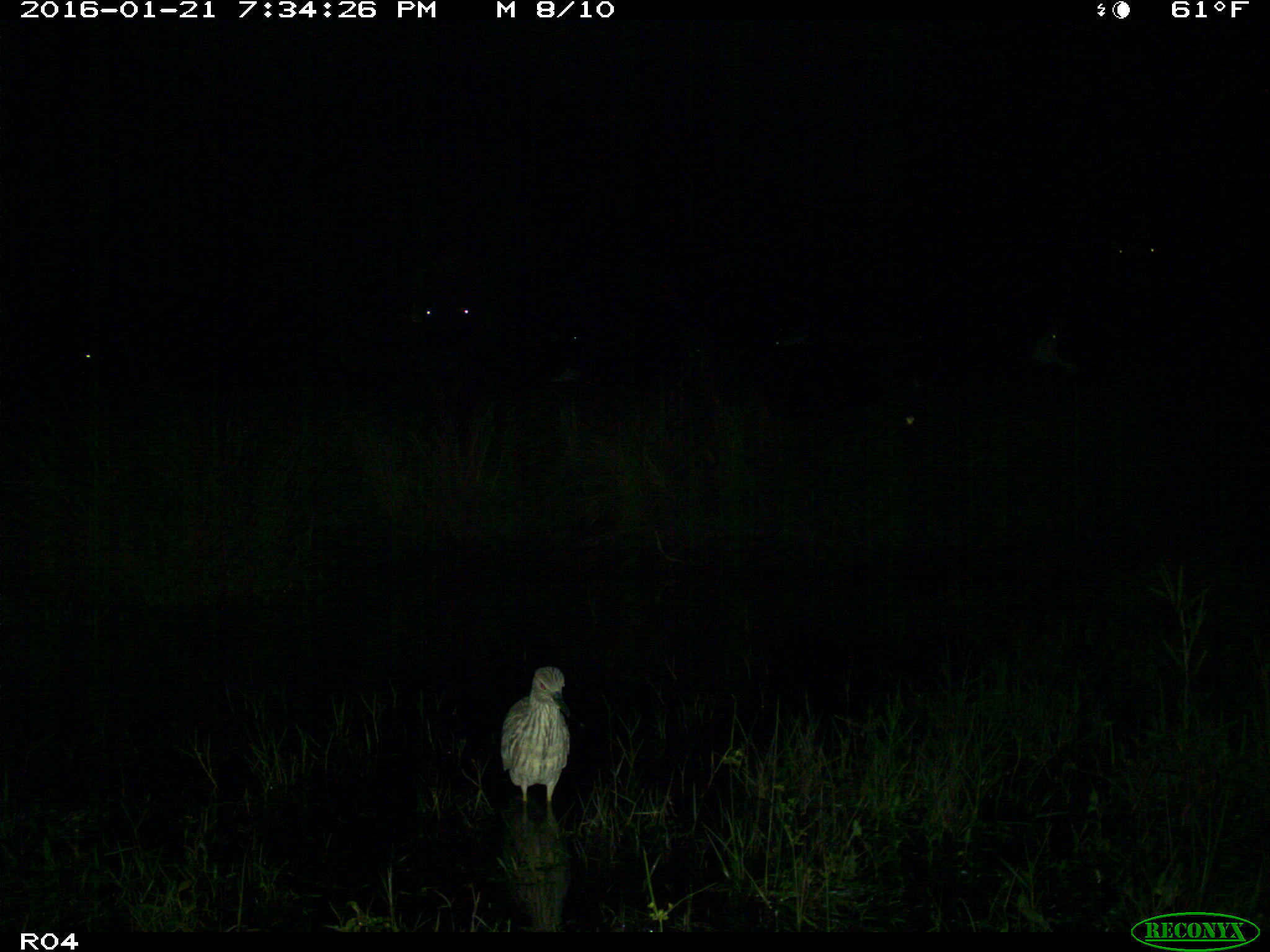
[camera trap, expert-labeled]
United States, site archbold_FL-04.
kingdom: Animalia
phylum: Chordata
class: Mammalia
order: Artiodactyla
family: Bovidae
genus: Bos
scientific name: Bos taurus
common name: domestic cow